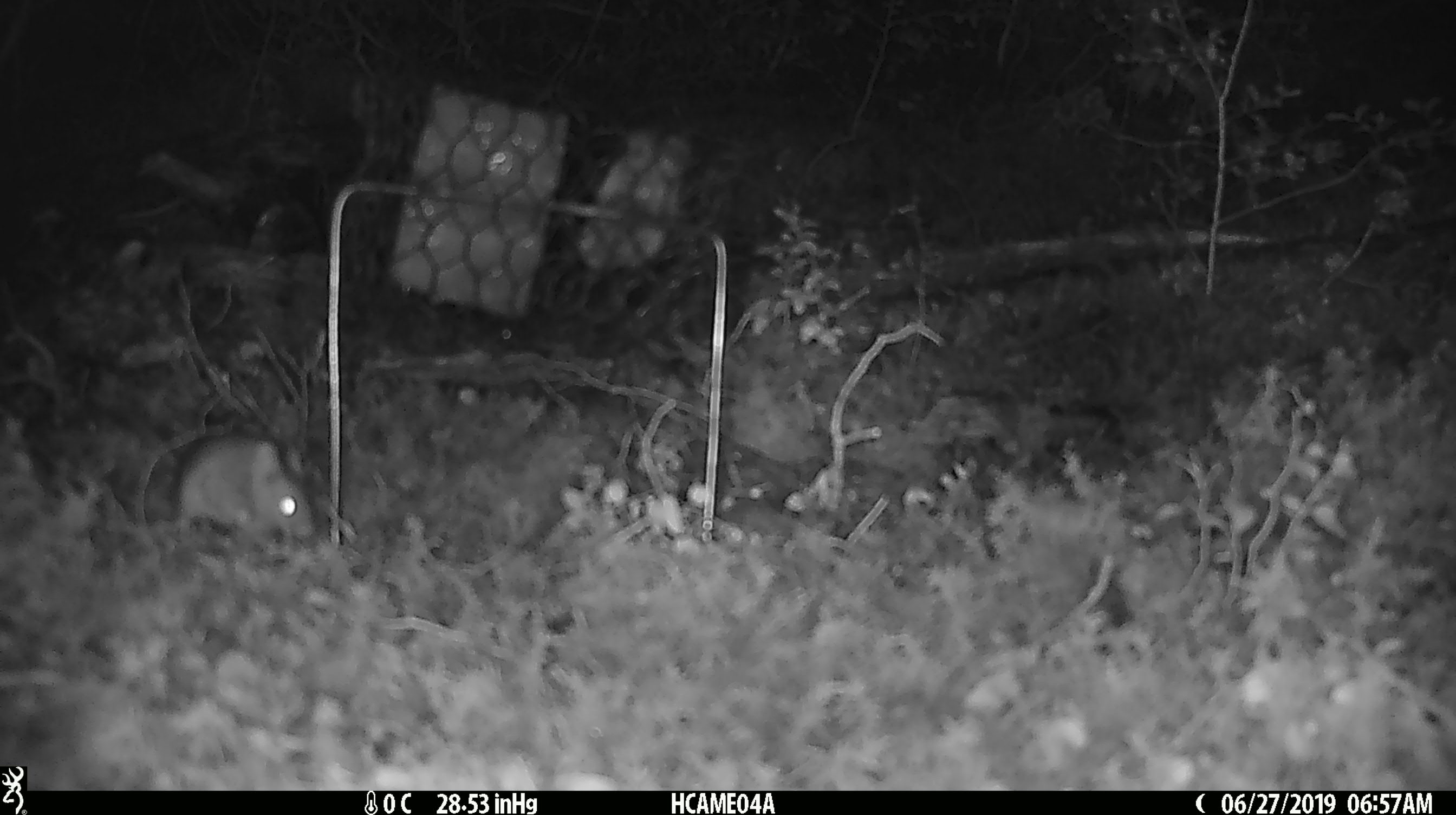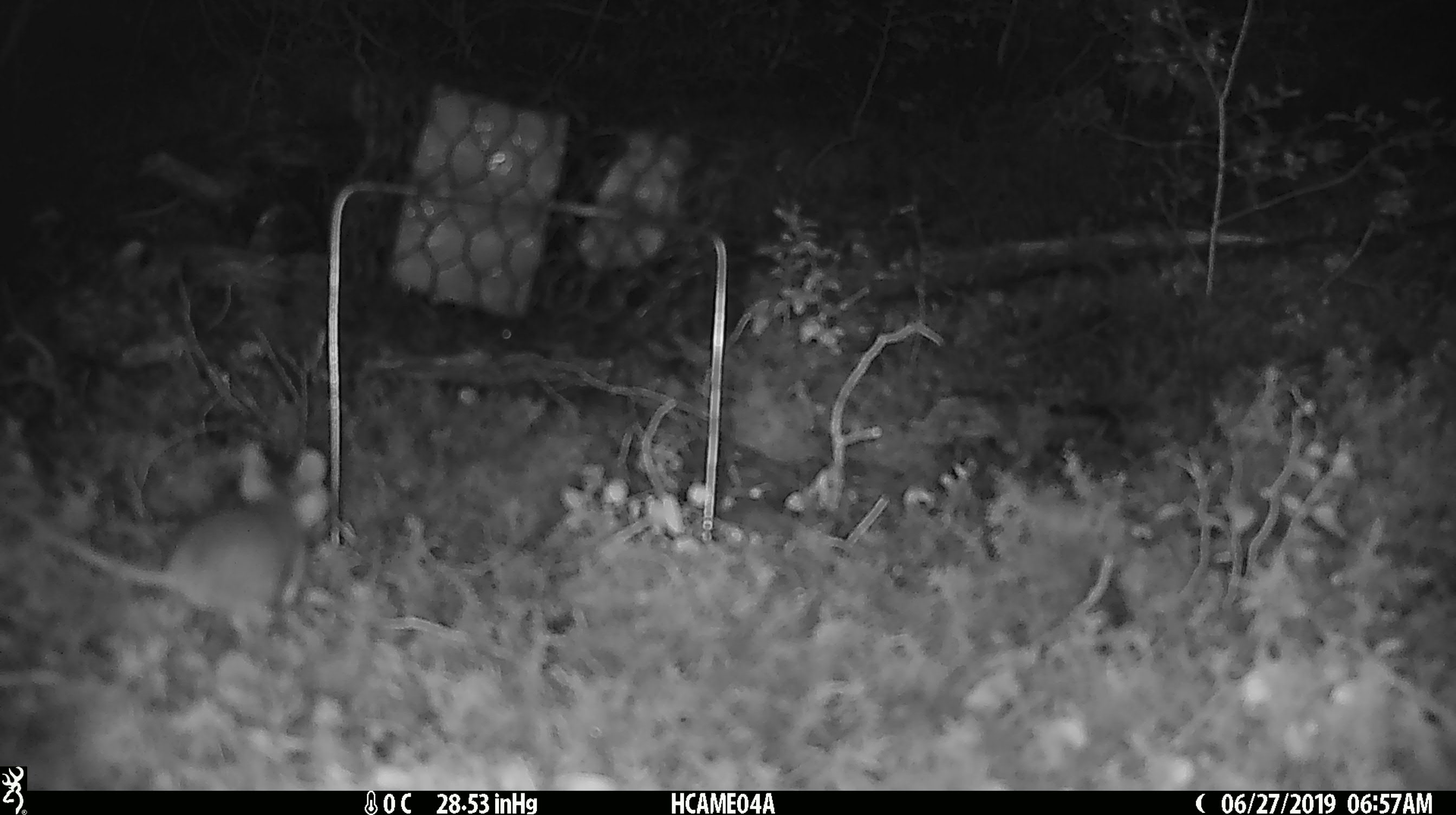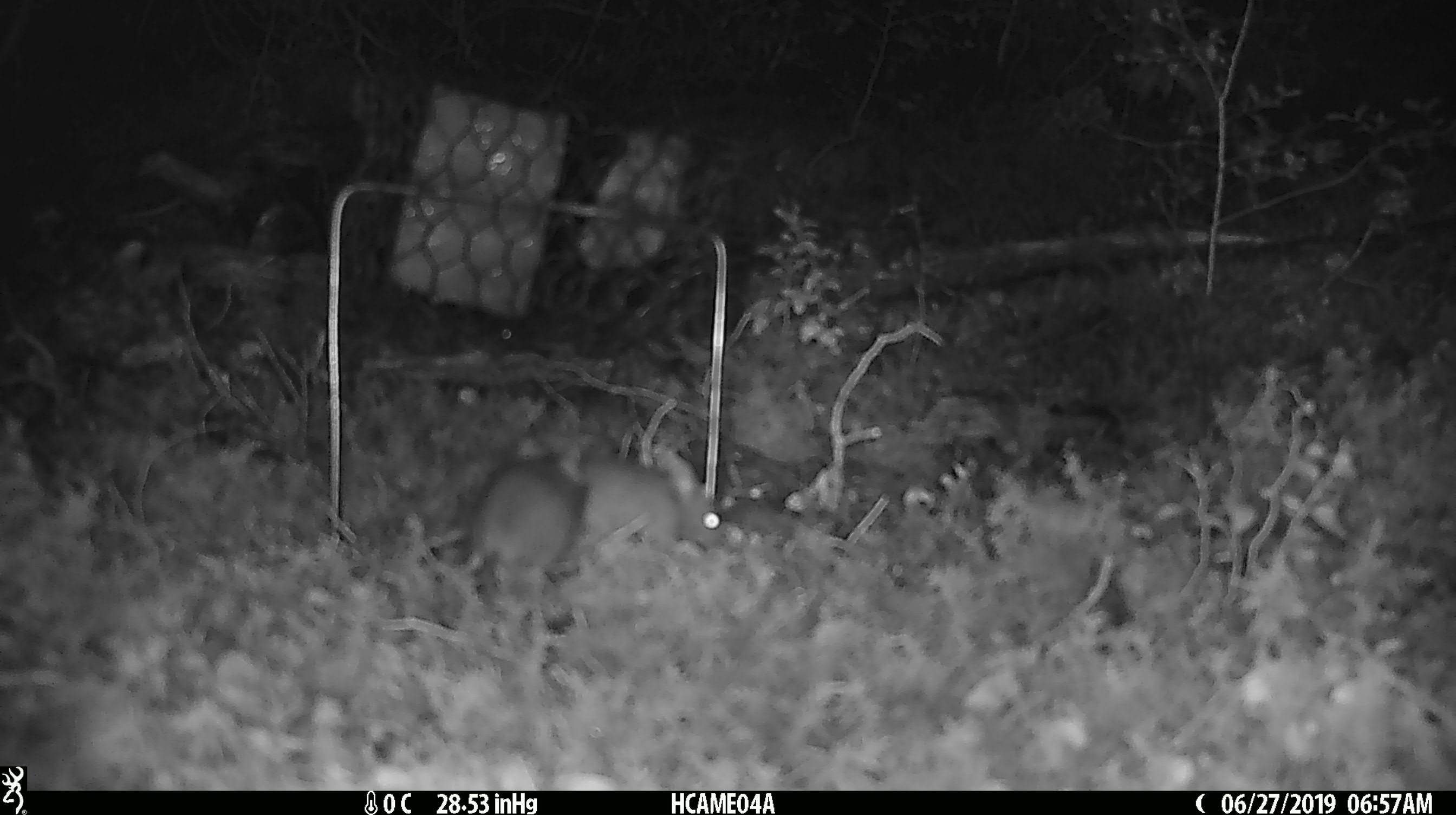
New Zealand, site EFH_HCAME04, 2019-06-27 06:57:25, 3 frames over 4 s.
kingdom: Animalia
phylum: Chordata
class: Mammalia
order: Rodentia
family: Muridae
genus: Mus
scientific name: Mus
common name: mouse